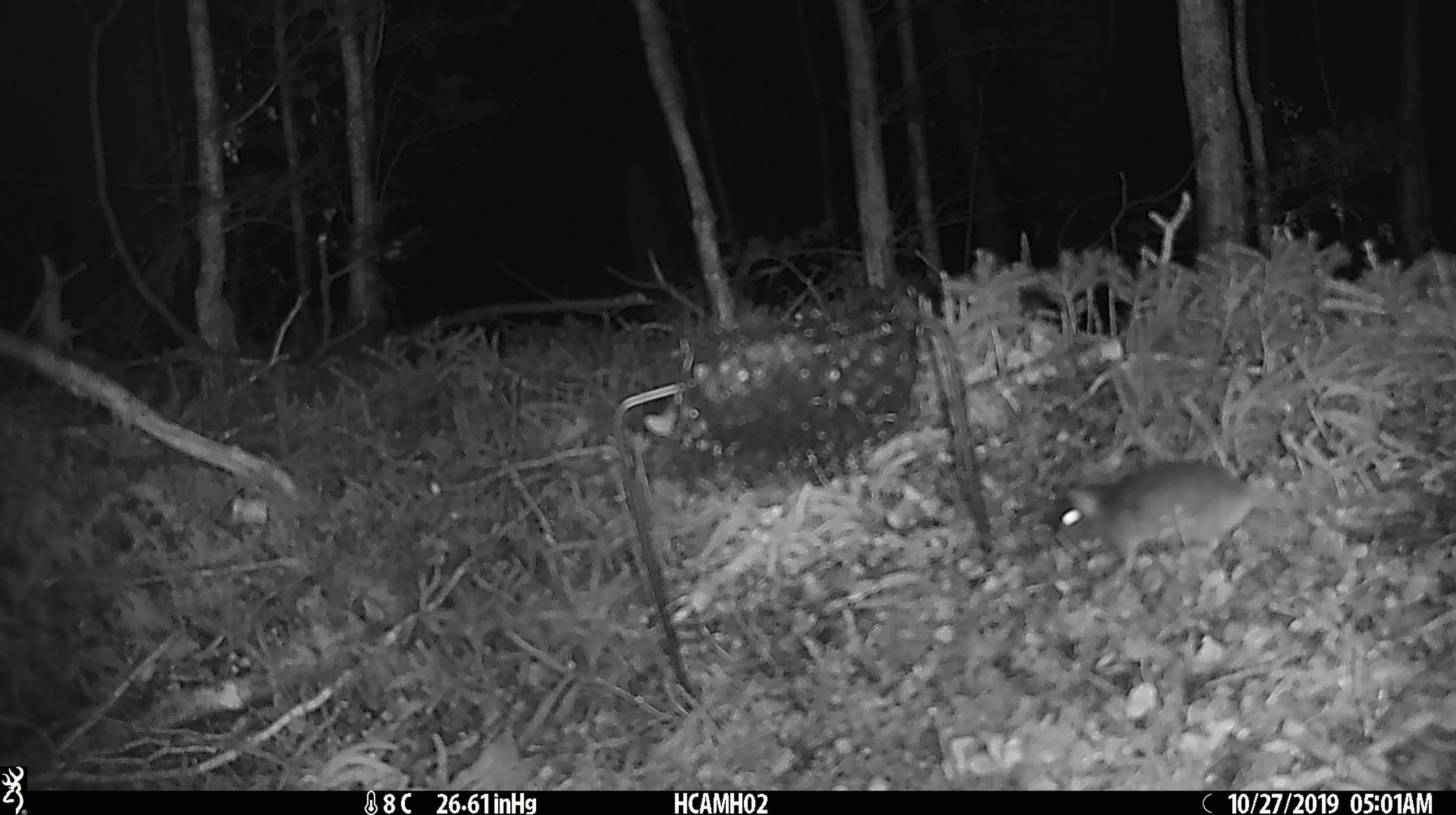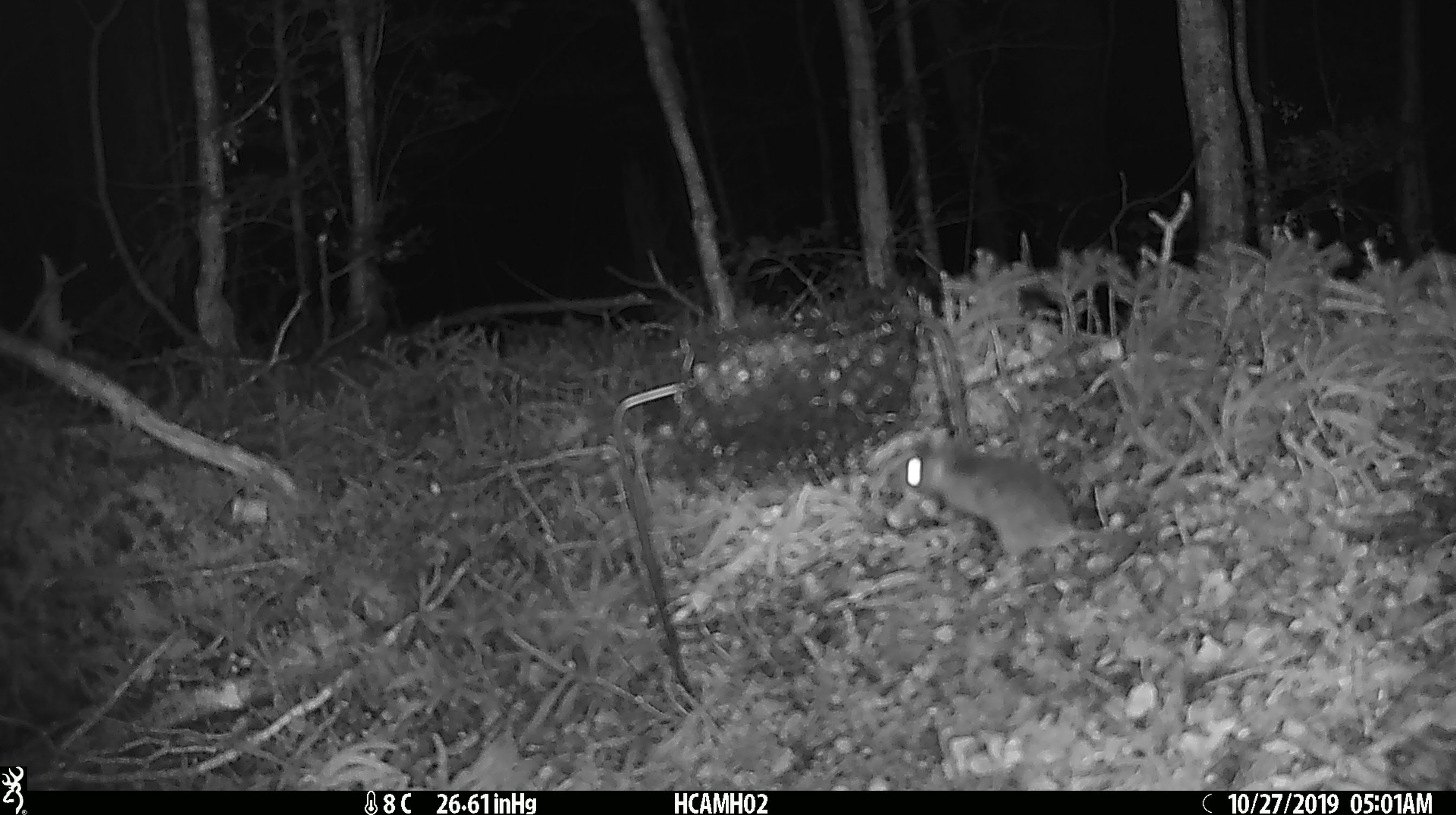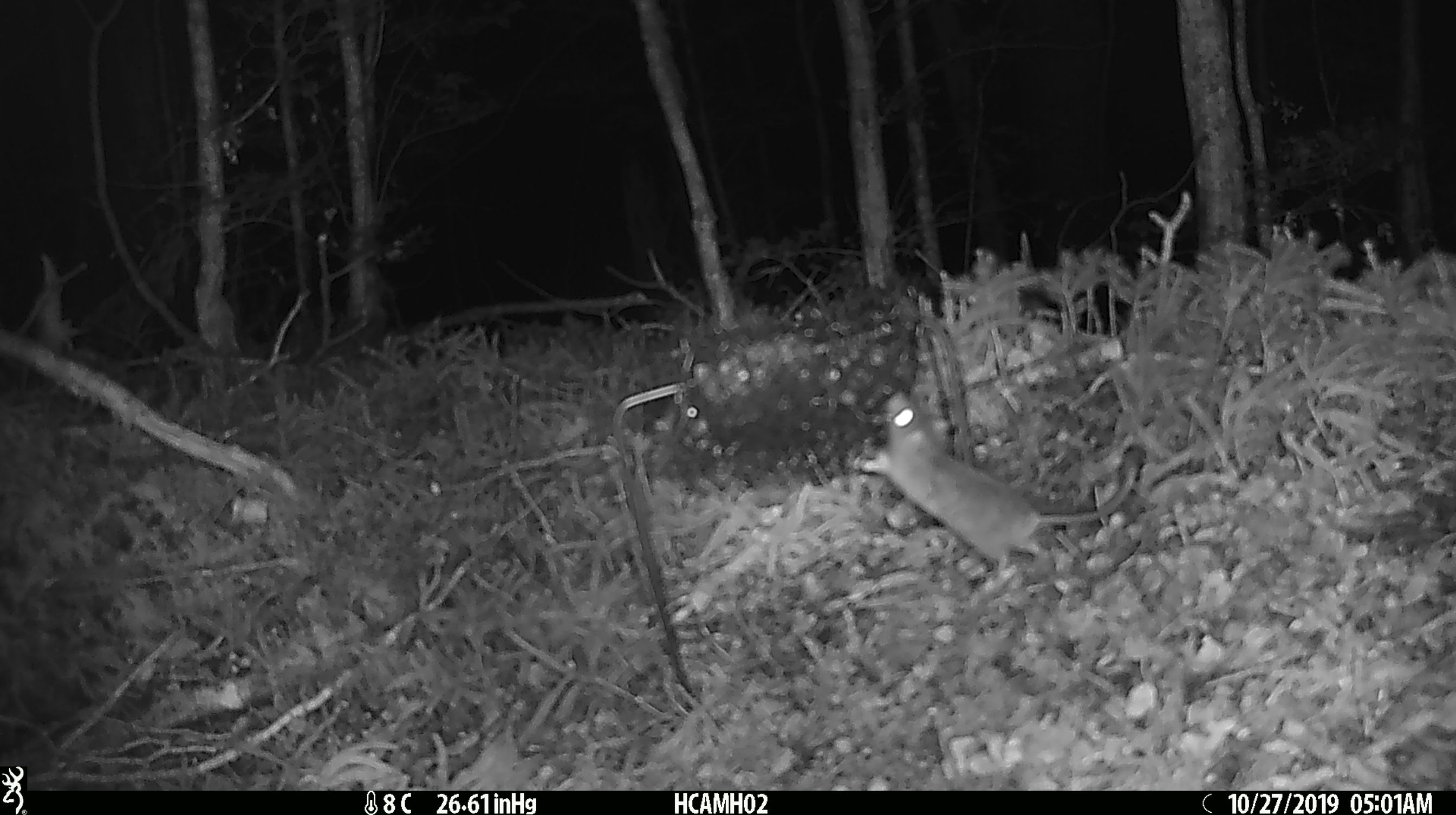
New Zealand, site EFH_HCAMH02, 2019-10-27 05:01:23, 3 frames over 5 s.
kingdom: Animalia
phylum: Chordata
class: Mammalia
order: Rodentia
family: Muridae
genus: Mus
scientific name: Mus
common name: mouse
Mouse (Mus).